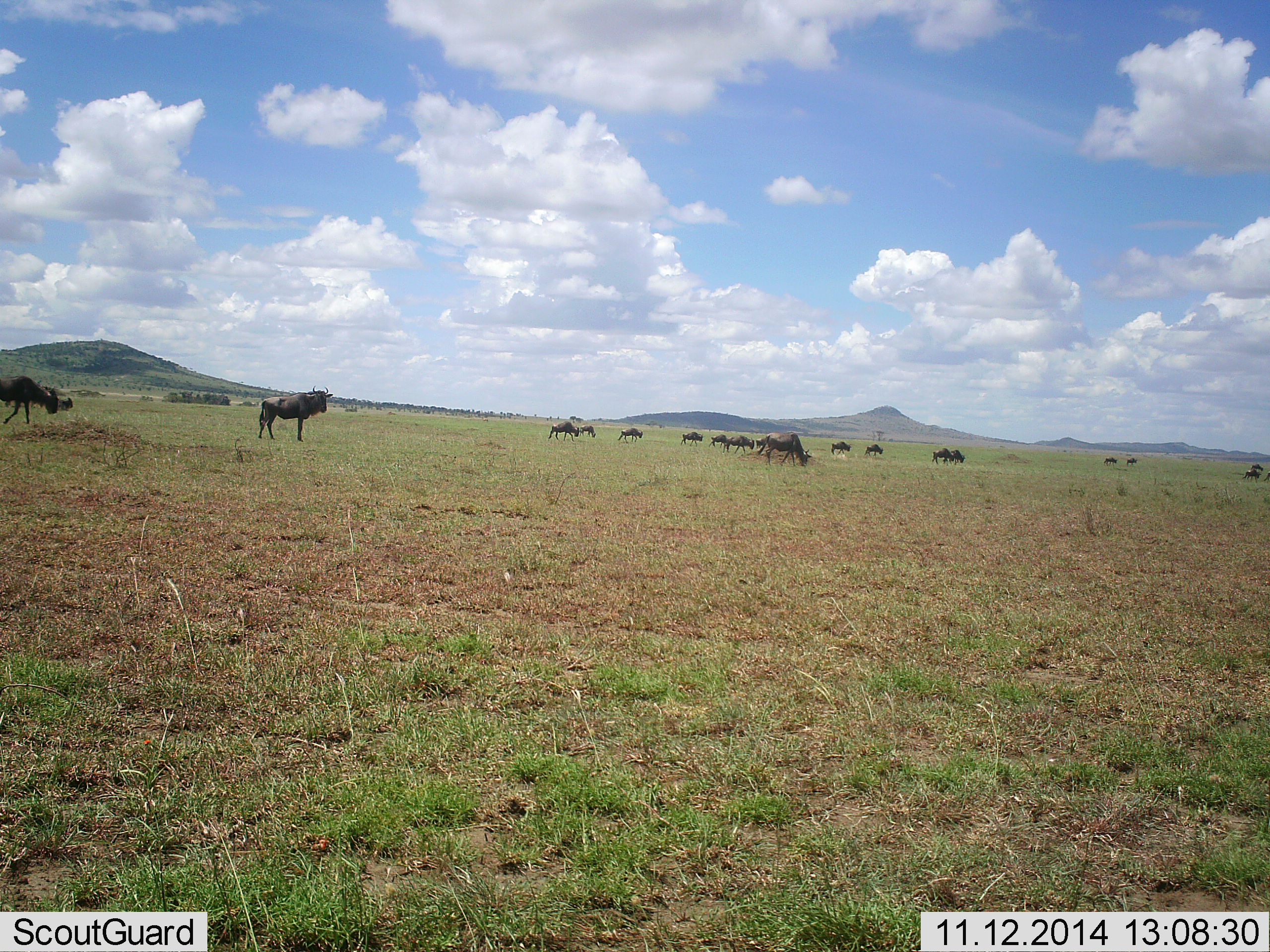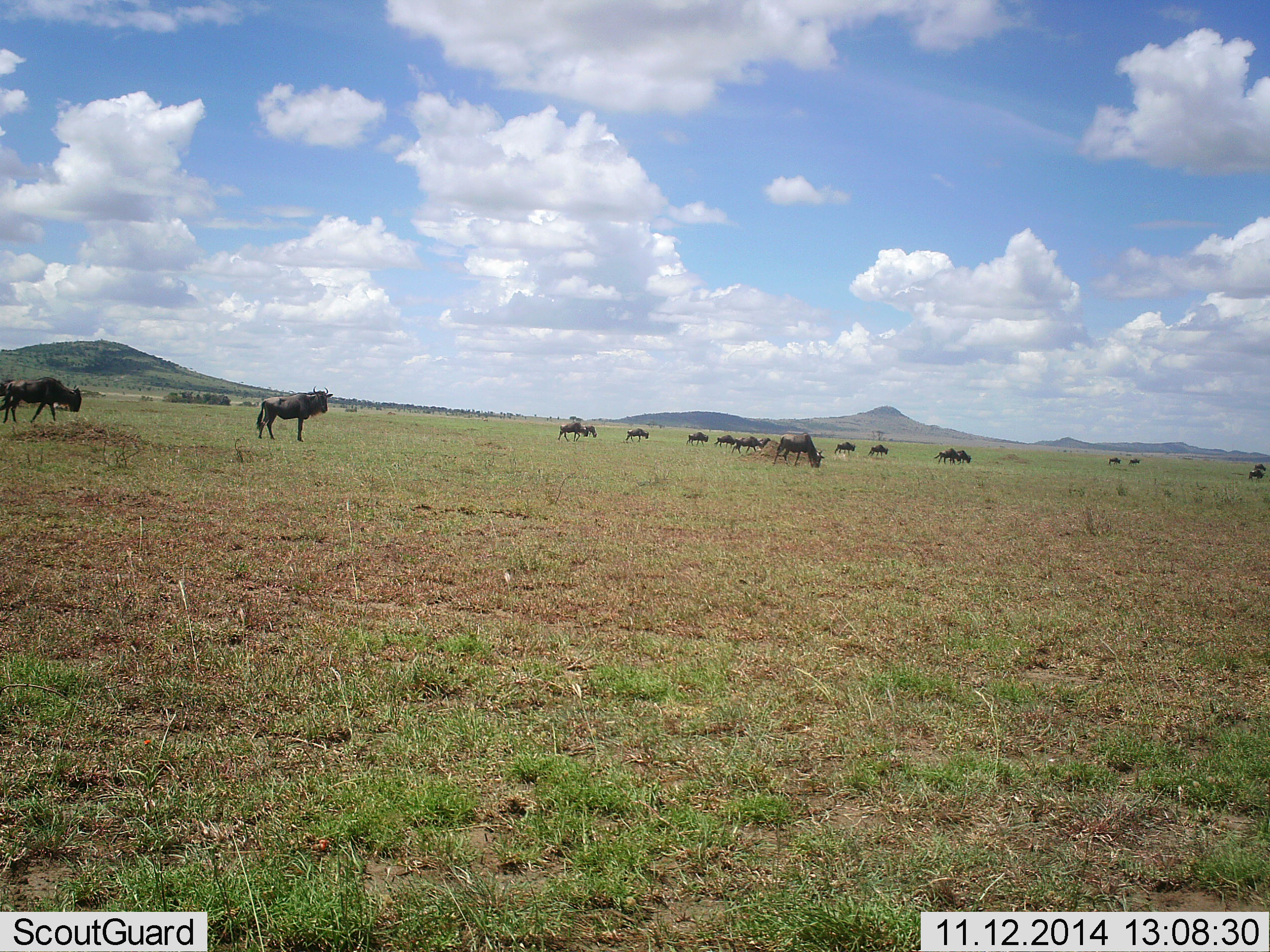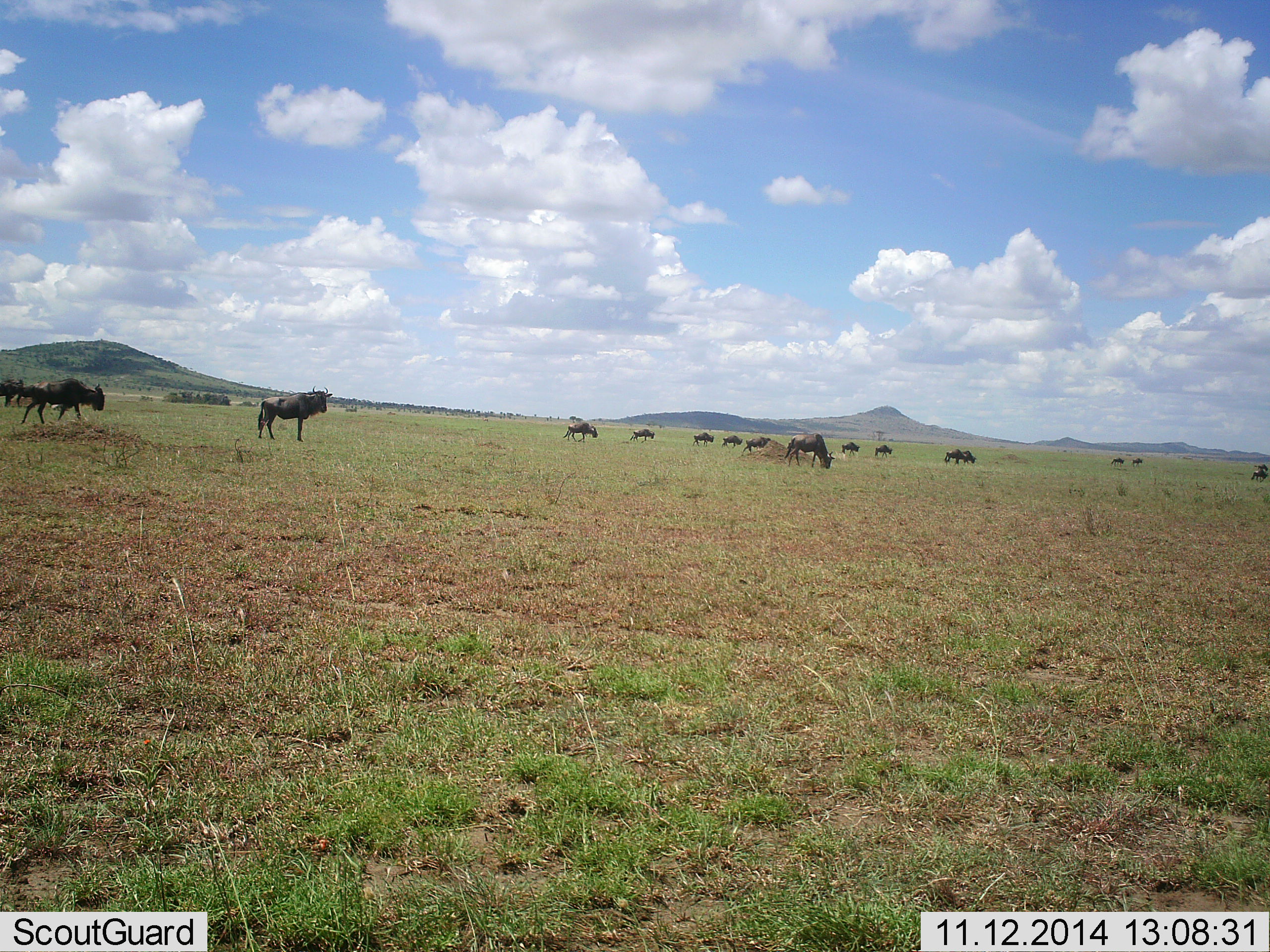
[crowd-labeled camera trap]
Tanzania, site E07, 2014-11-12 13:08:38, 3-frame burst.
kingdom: Animalia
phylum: Chordata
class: Mammalia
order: Artiodactyla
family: Bovidae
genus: Connochaetes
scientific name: Connochaetes taurinus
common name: blue wildebeest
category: wildebeest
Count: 11-50.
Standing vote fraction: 30%.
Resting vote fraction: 0%.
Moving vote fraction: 70%.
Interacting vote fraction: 10%.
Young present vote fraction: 0%.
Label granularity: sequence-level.